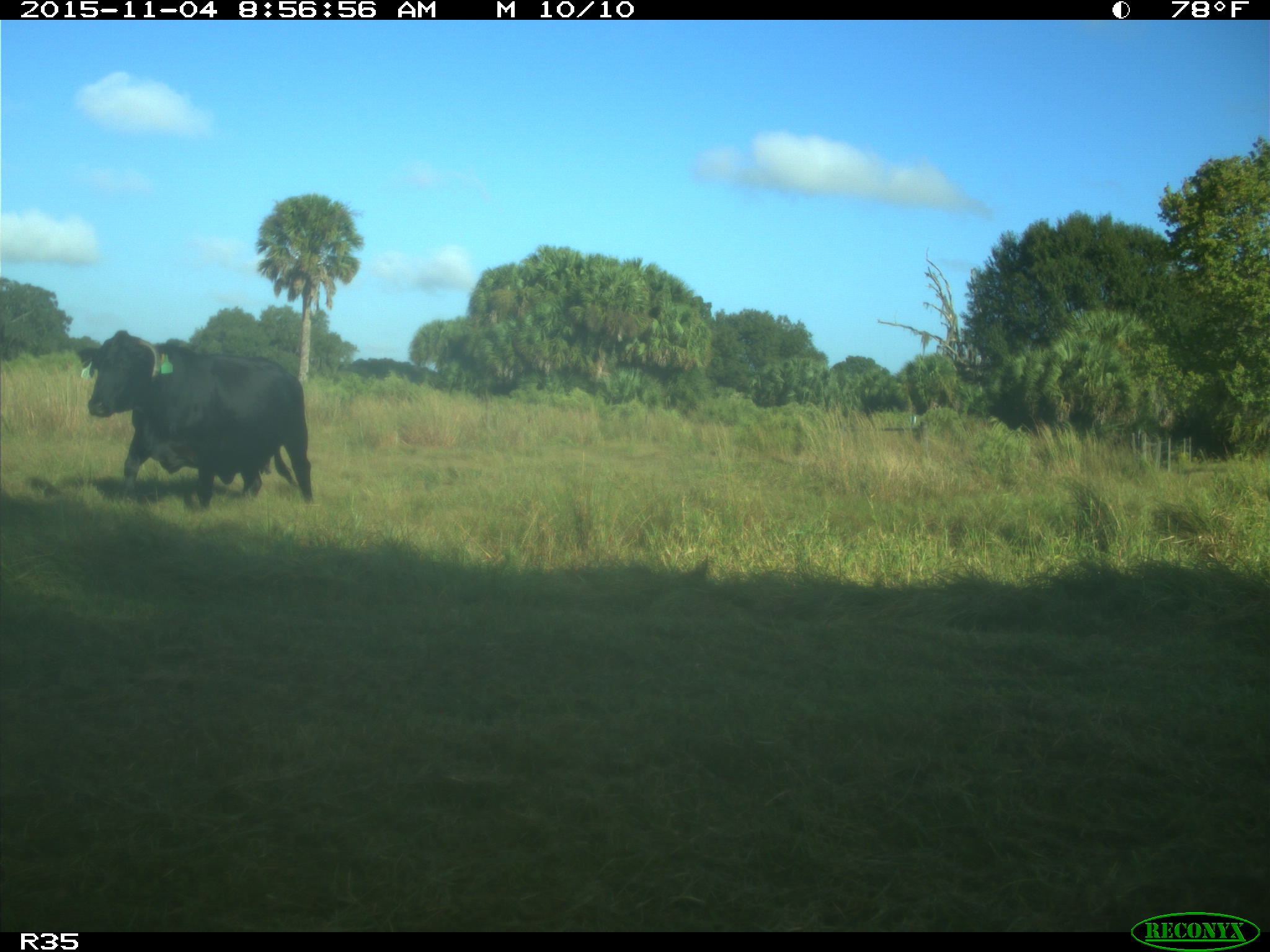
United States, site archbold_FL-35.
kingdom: Animalia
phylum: Chordata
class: Mammalia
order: Artiodactyla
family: Bovidae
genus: Bos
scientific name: Bos taurus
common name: domestic cow